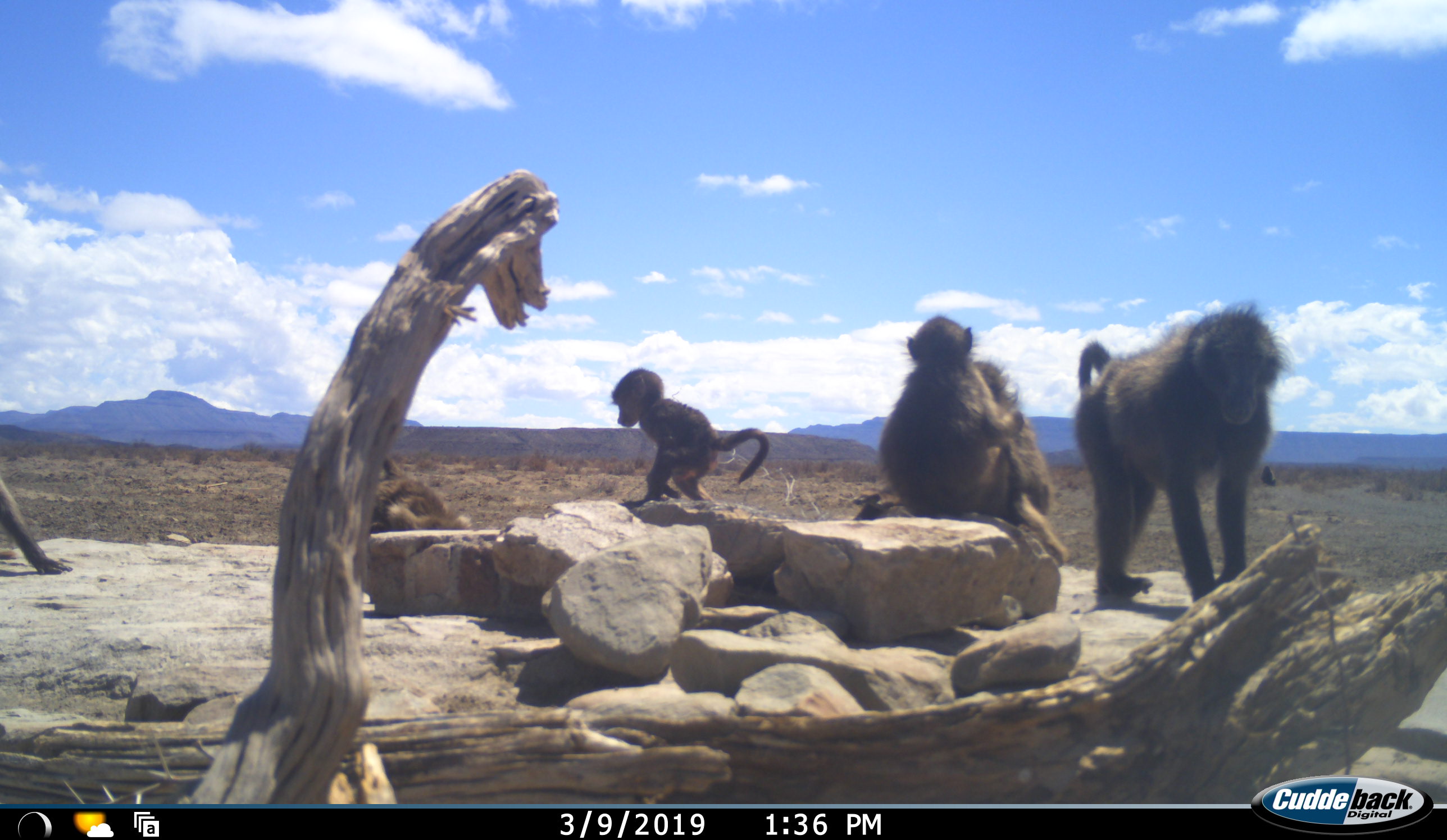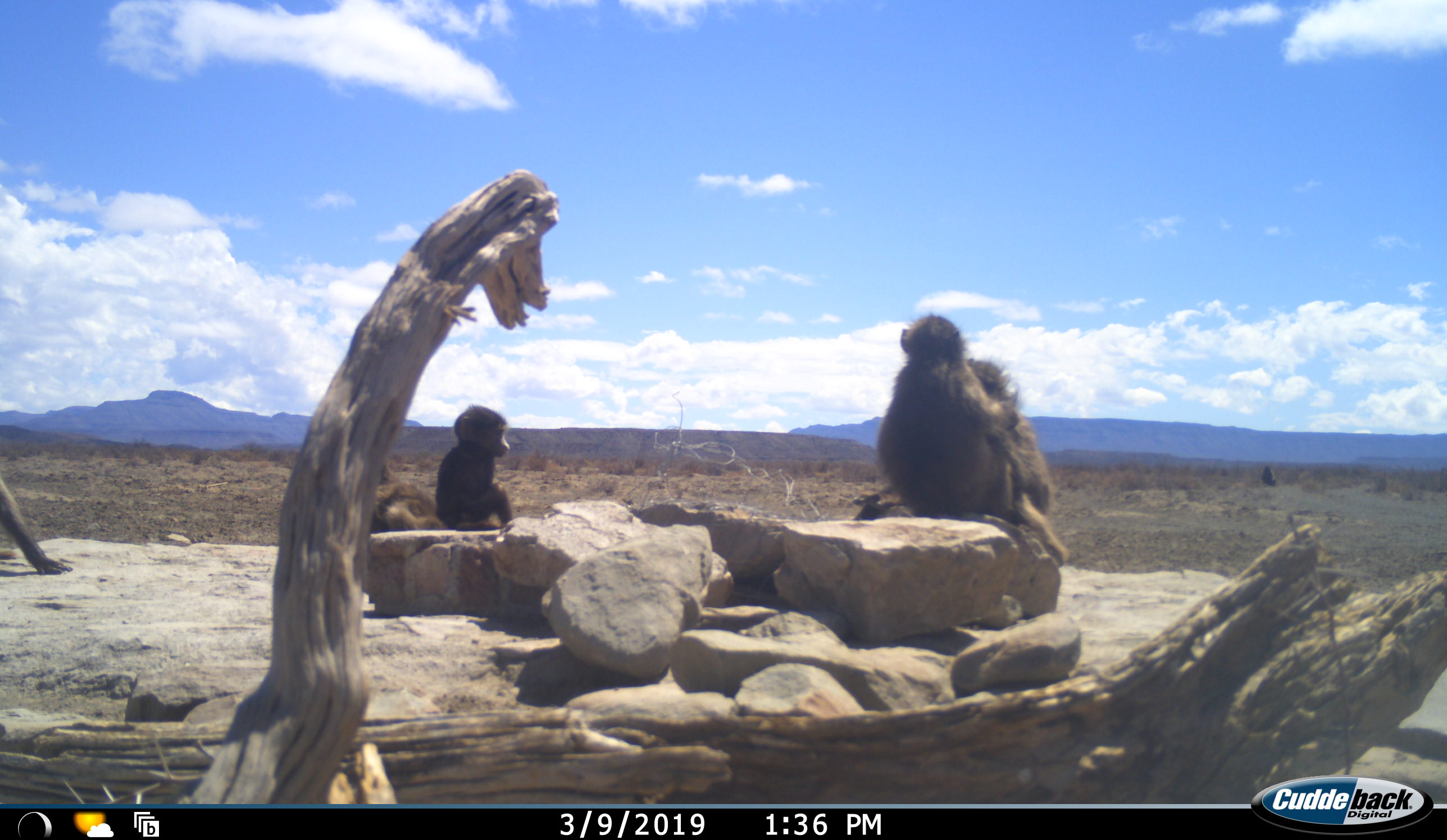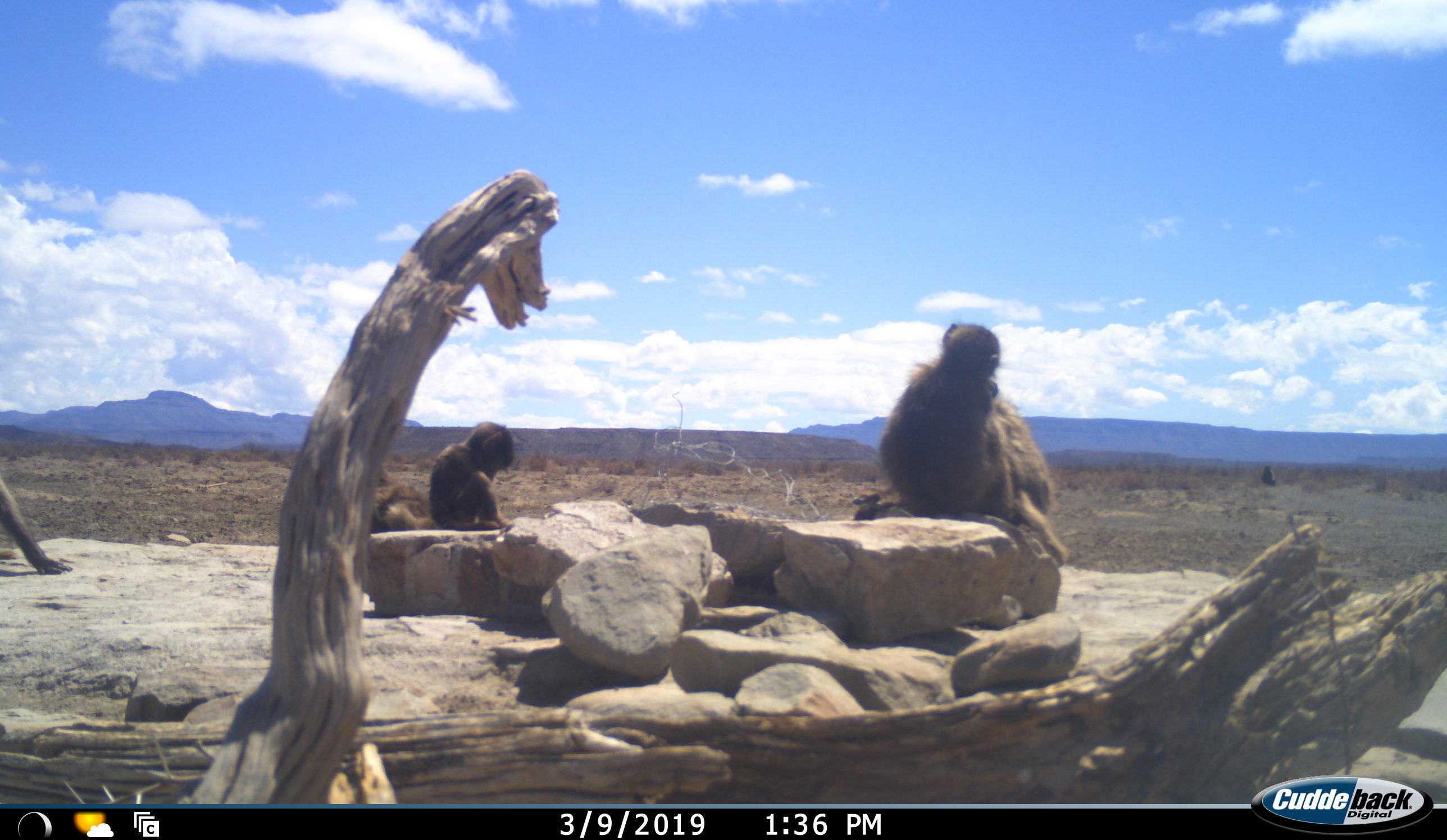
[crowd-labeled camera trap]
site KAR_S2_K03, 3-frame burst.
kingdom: Animalia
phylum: Chordata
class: Mammalia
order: Primates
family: Cercopithecidae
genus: Papio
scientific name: Papio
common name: baboon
Baboon (Papio), count 7. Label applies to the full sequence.